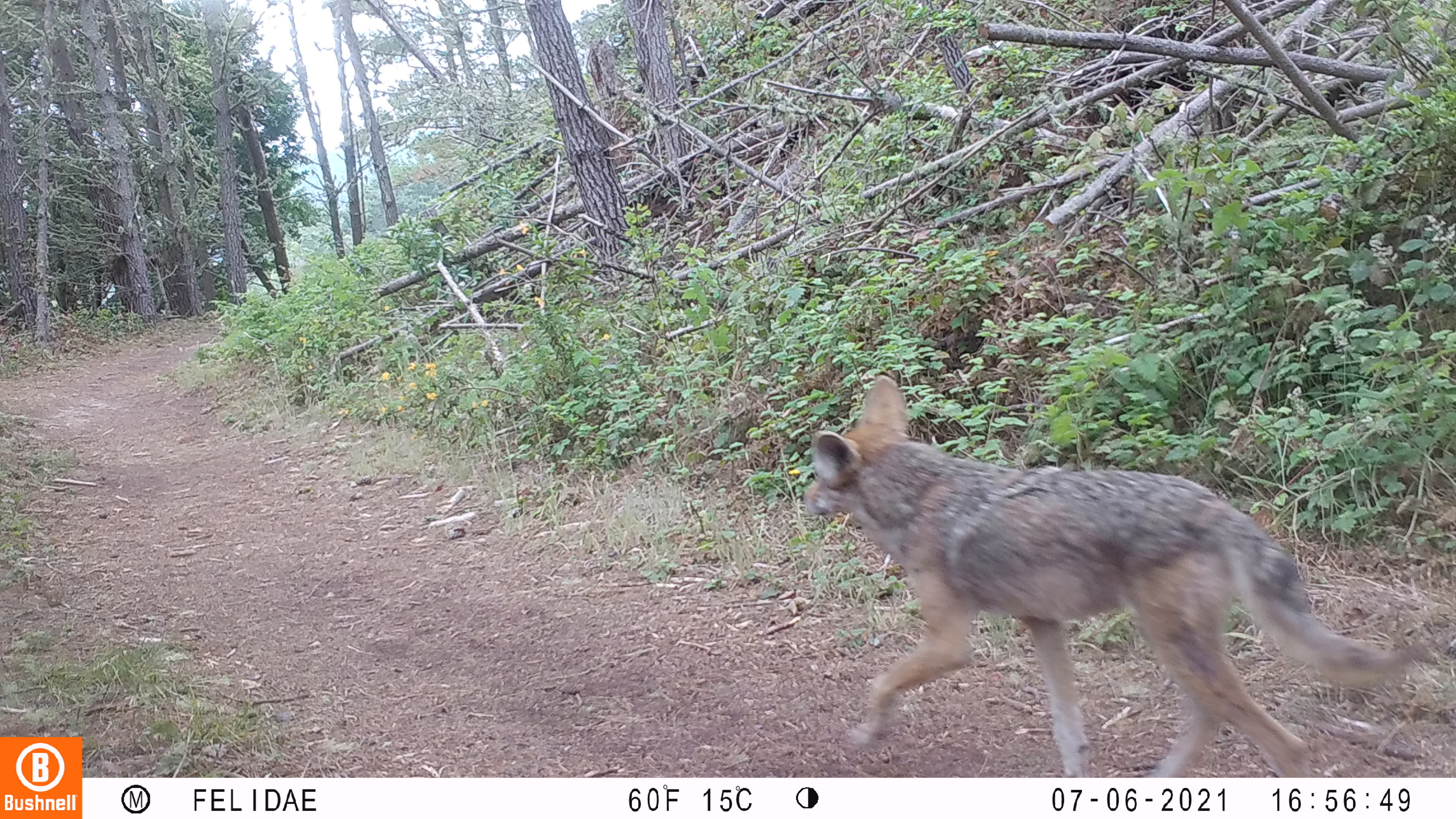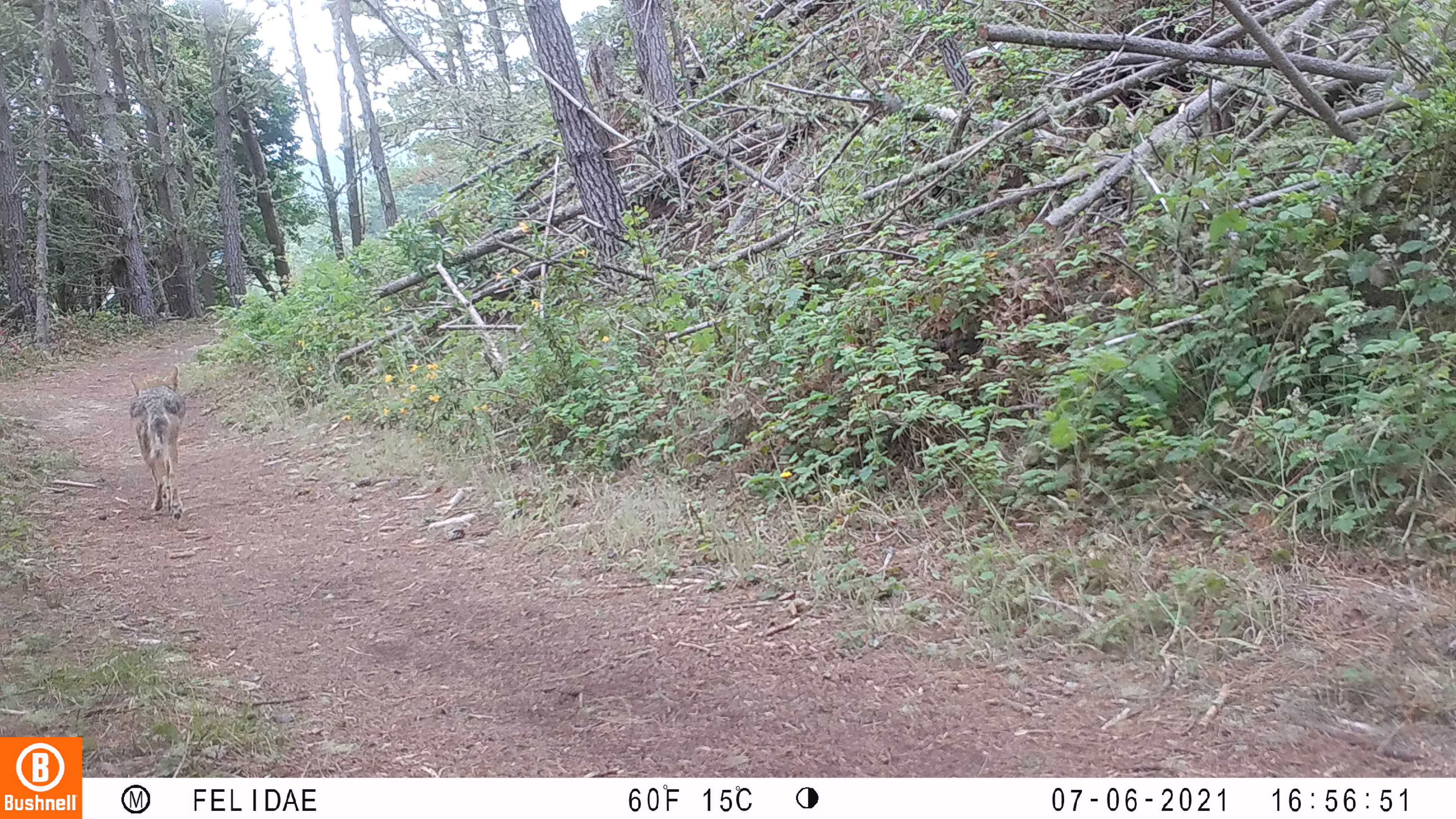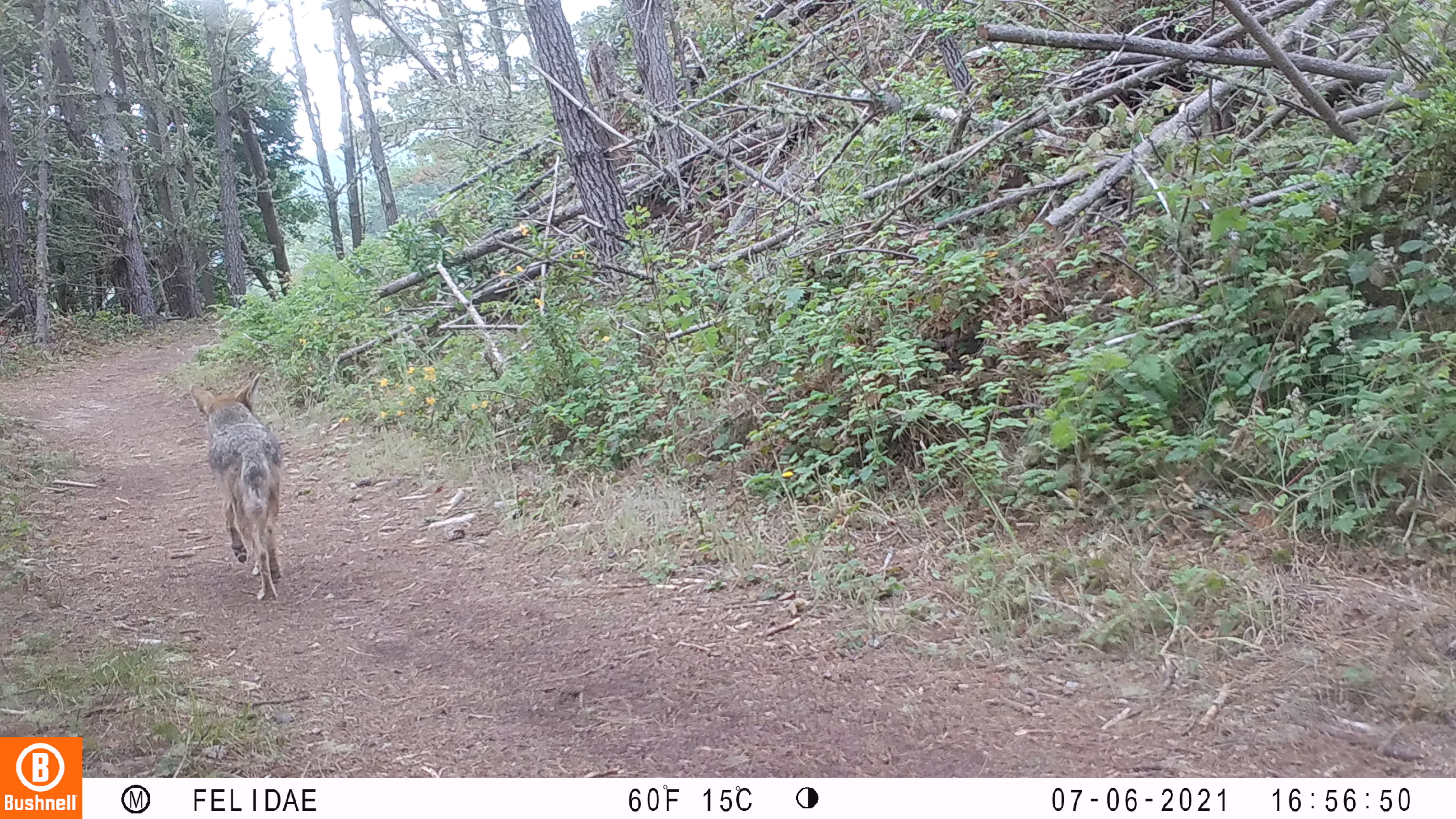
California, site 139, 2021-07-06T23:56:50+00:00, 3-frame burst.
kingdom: Animalia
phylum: Chordata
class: Mammalia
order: Carnivora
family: Canidae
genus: Canis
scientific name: Canis latrans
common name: coyote